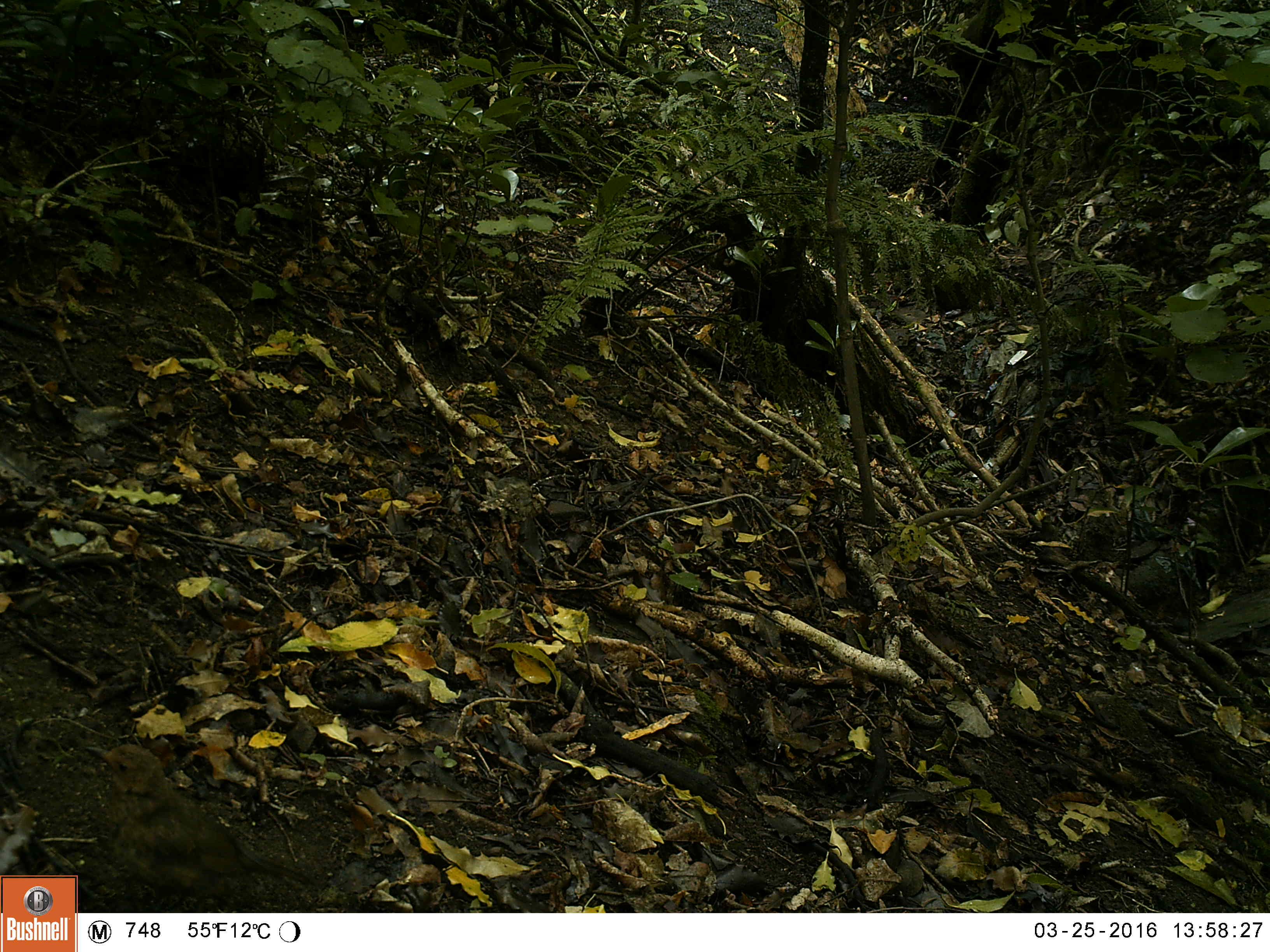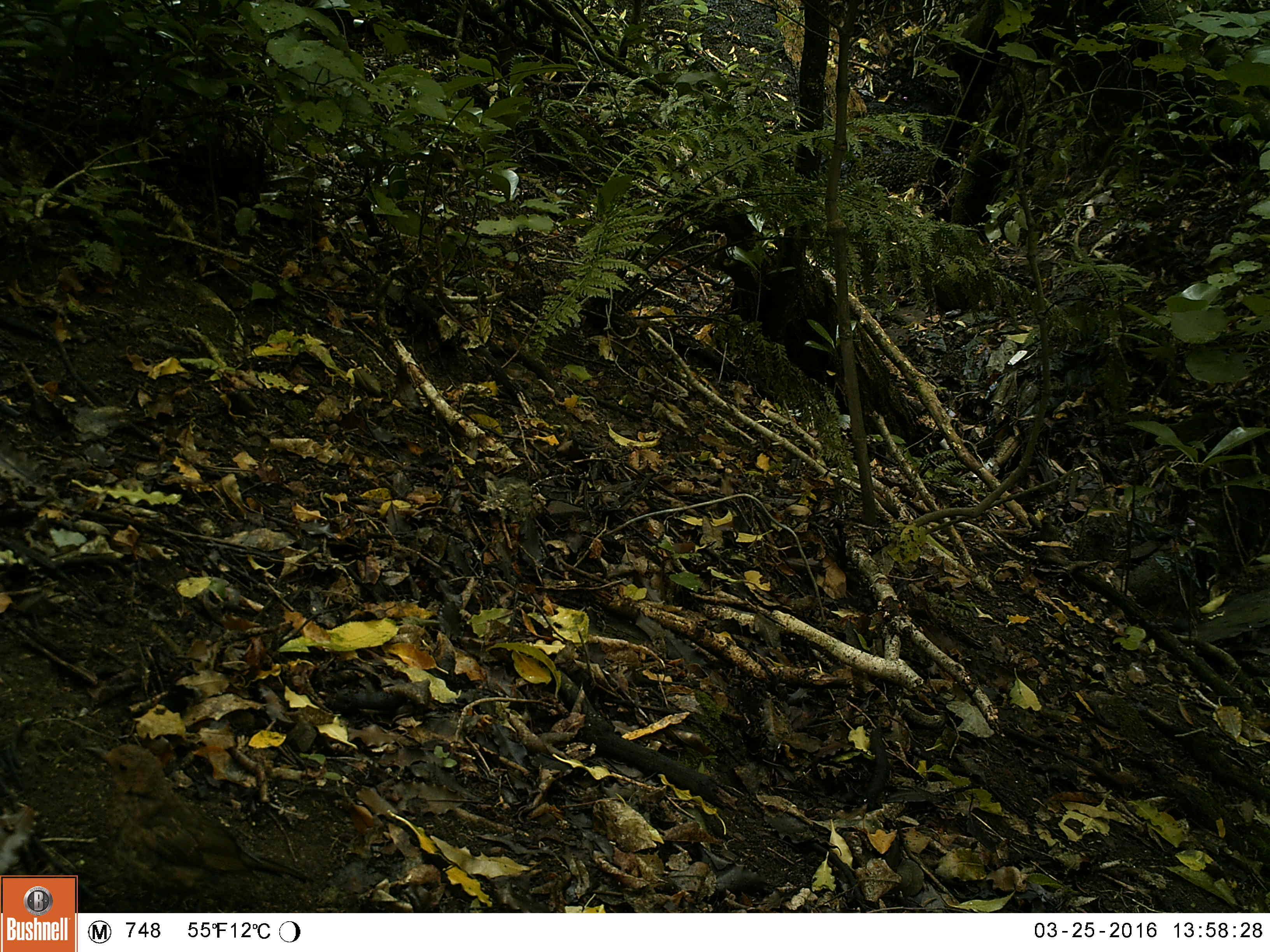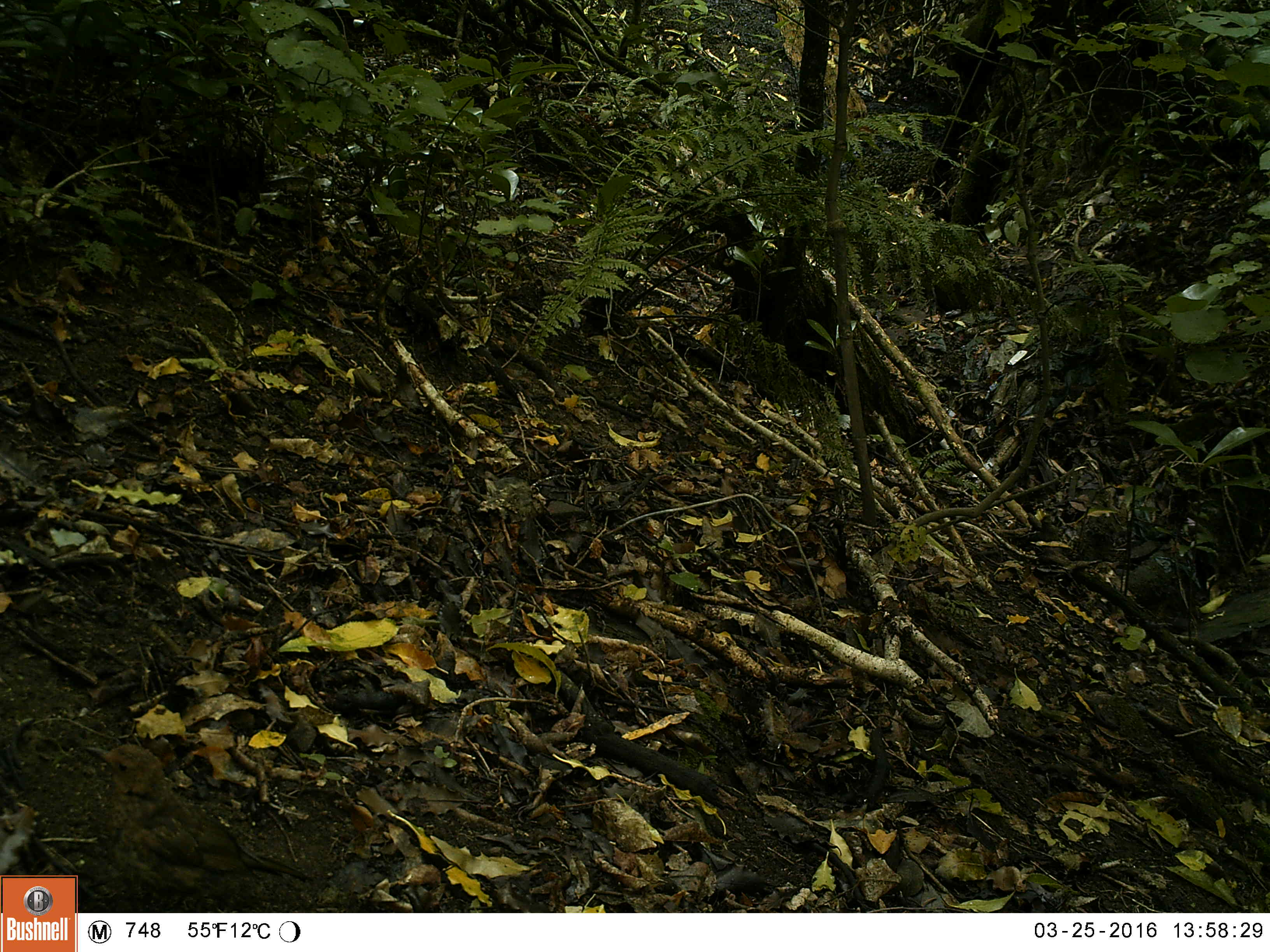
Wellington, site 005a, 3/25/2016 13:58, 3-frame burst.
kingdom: Animalia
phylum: Chordata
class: Aves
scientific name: Aves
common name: bird